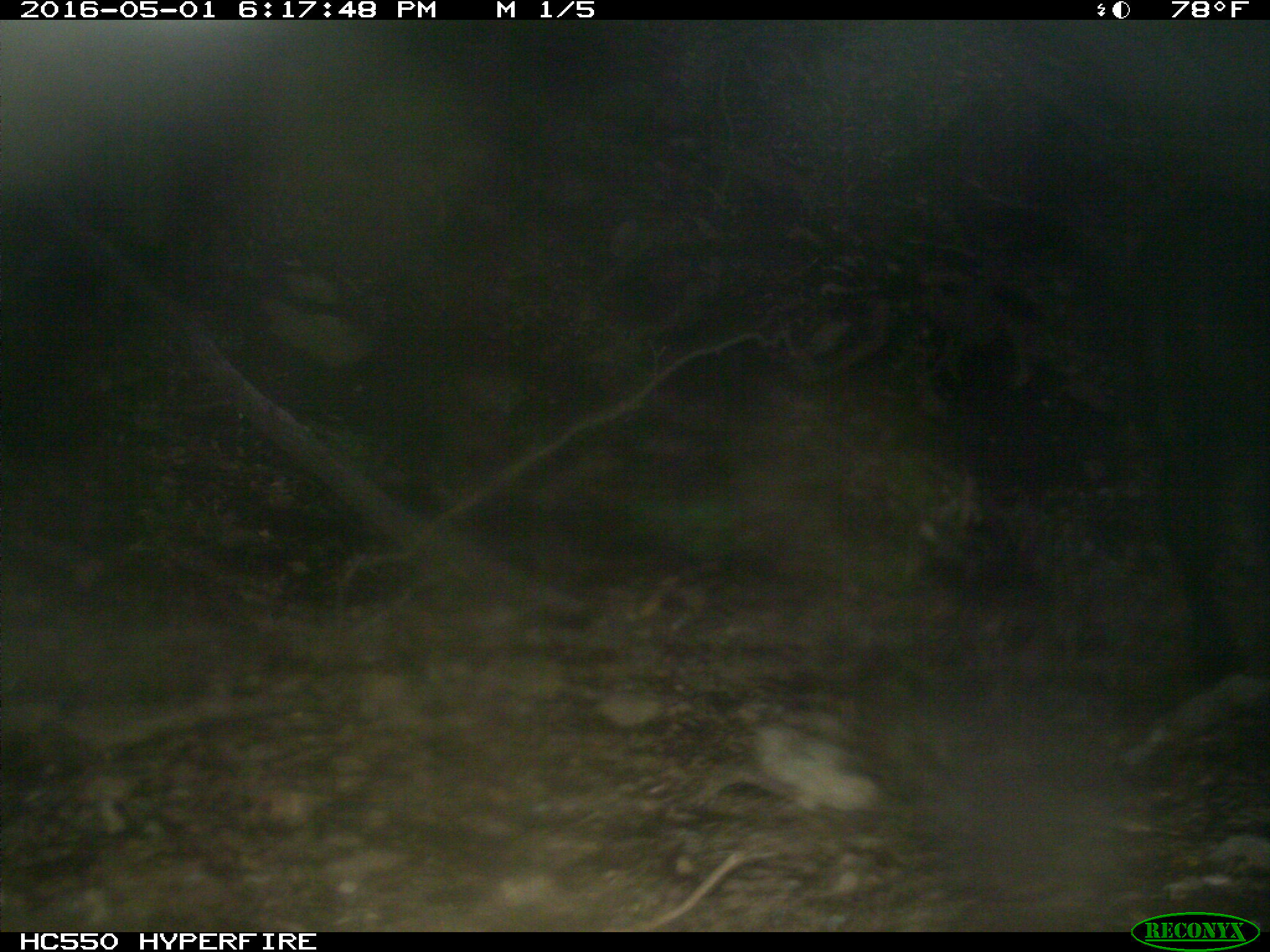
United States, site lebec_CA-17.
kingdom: Animalia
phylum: Chordata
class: Mammalia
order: Artiodactyla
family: Bovidae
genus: Bos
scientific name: Bos taurus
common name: domestic cow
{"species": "Bos taurus (domestic cow)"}